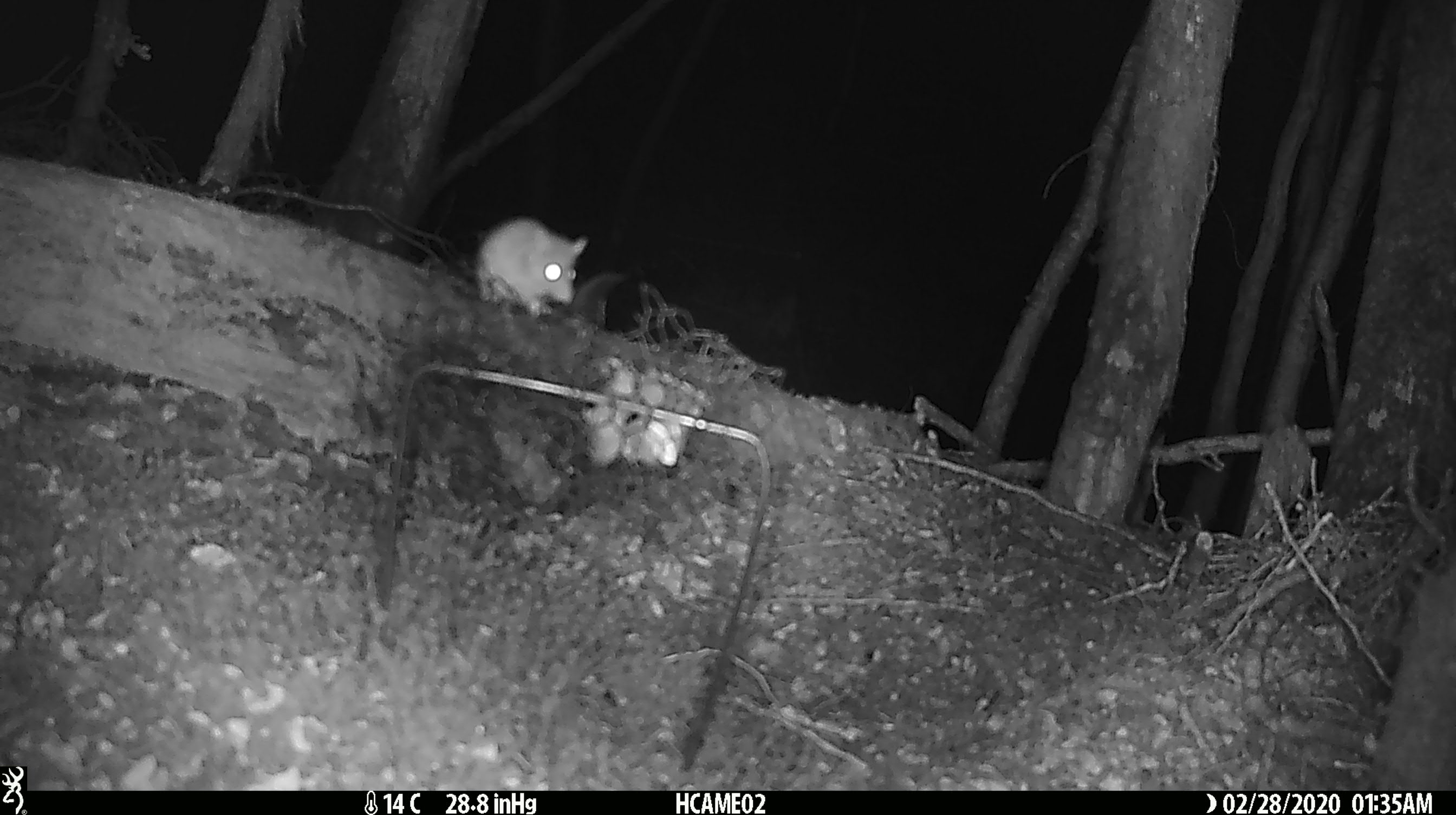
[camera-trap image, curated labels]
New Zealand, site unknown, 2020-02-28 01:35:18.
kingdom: Animalia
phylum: Chordata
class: Mammalia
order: Rodentia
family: Muridae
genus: Mus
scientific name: Mus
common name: mouse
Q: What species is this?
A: Mouse (Mus).